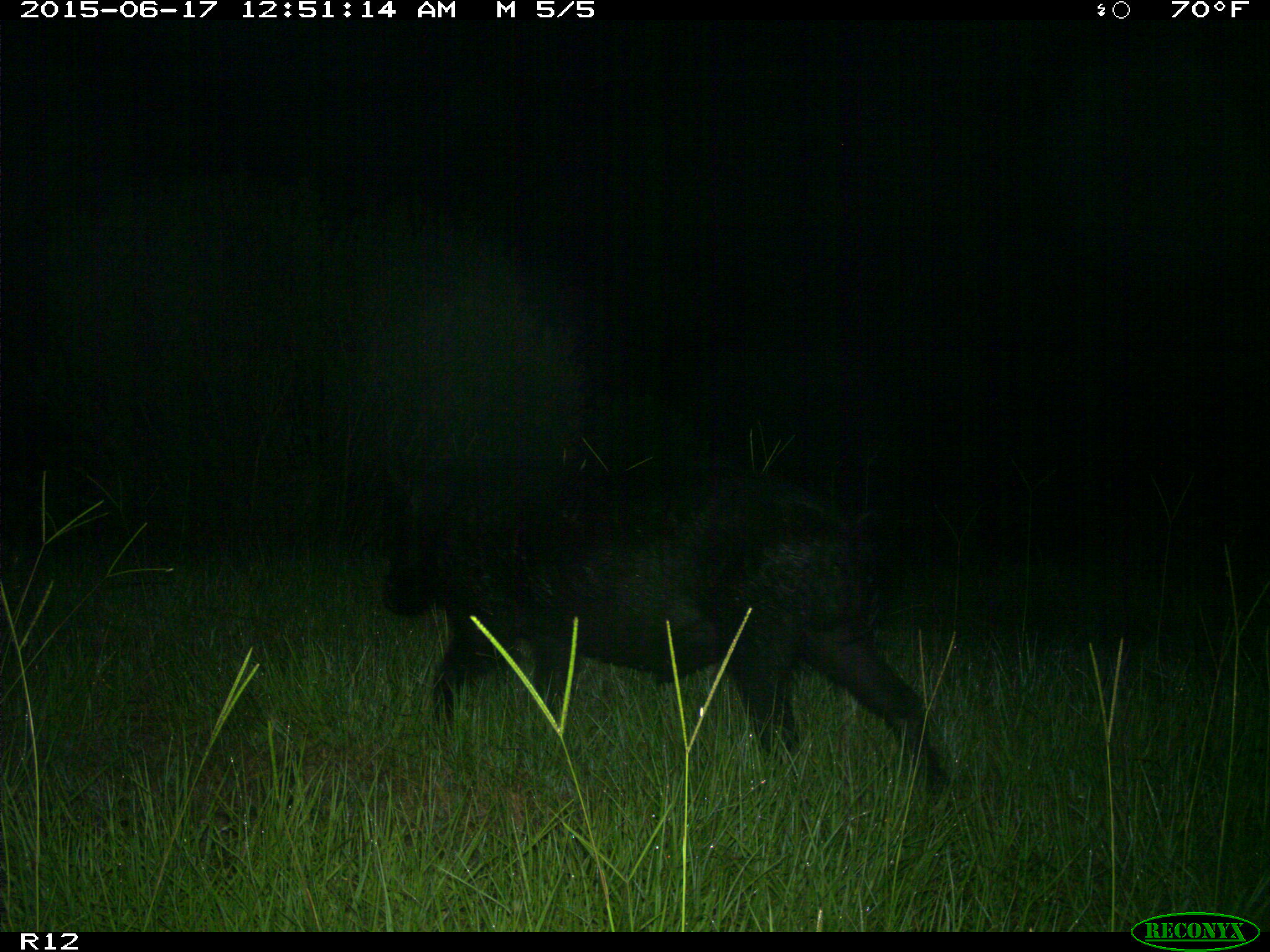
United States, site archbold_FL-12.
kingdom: Animalia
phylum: Chordata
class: Mammalia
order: Artiodactyla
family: Suidae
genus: Sus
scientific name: Sus scrofa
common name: wild boar